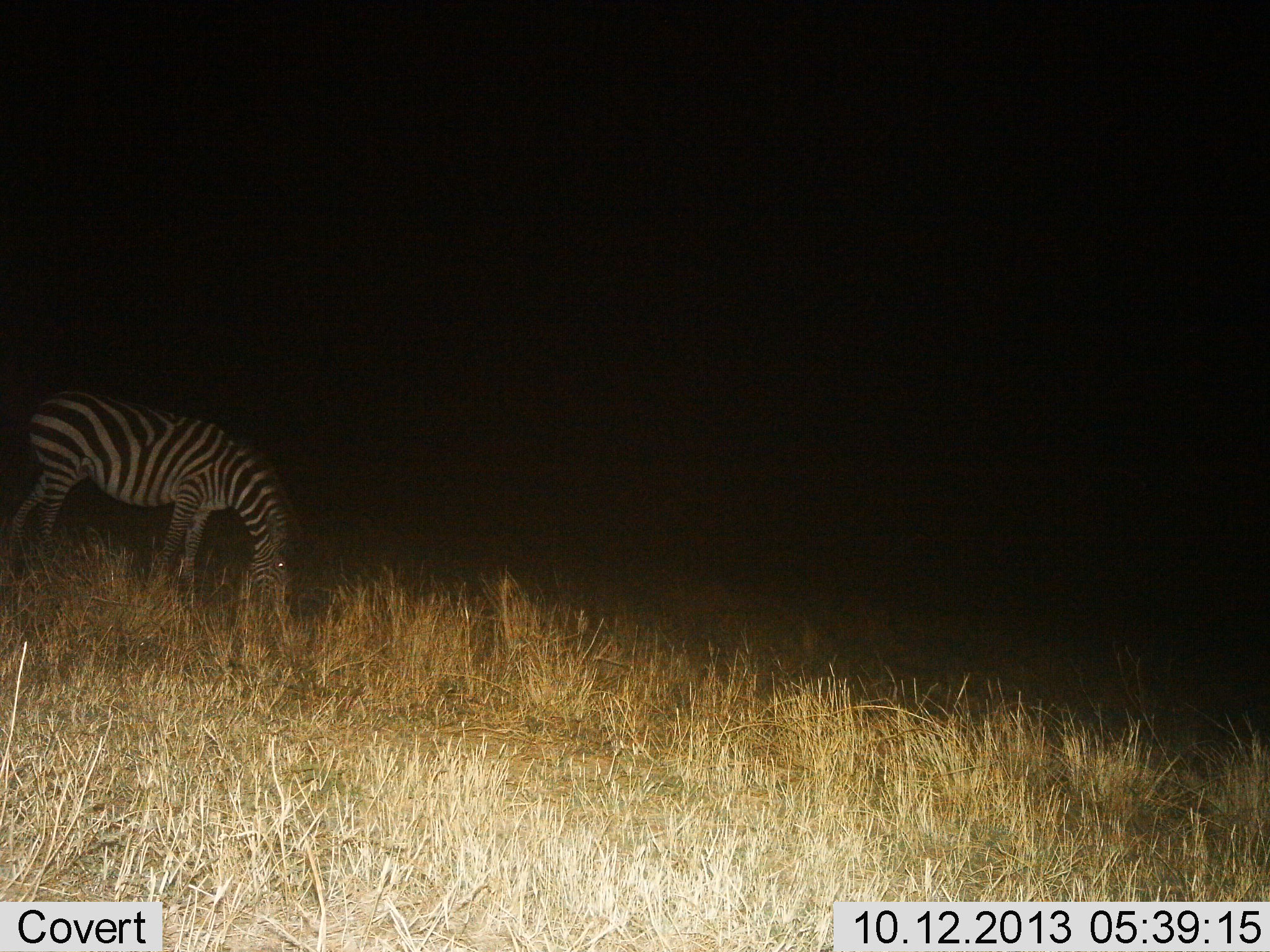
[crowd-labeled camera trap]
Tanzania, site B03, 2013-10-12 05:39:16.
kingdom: Animalia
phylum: Chordata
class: Mammalia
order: Perissodactyla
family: Equidae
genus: Equus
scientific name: Equus quagga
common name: plains zebra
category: zebra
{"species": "zebra (plains zebra) (Equus quagga)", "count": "1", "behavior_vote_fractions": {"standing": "10%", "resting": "0%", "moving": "0%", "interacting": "0%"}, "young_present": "0%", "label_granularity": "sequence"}